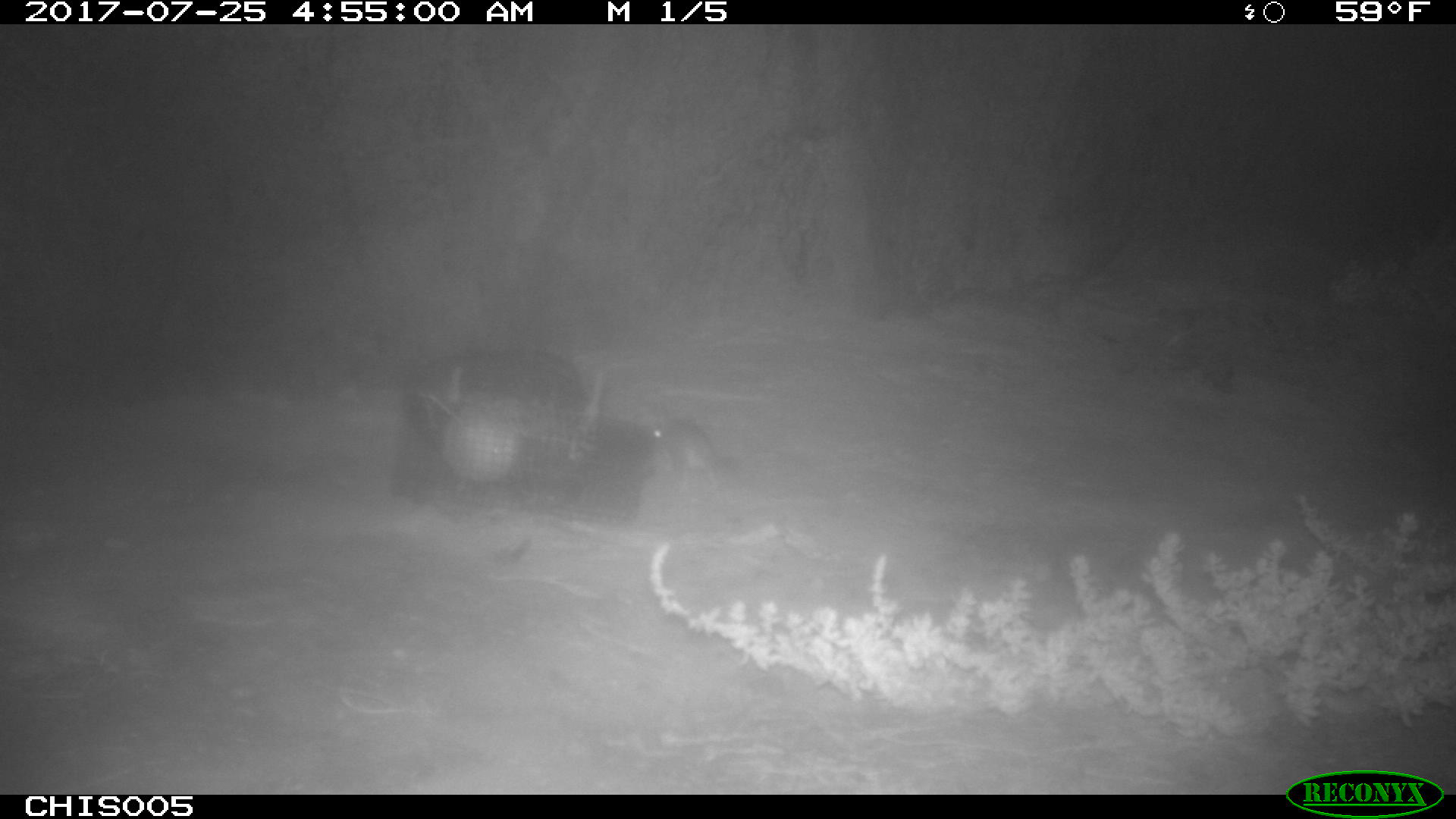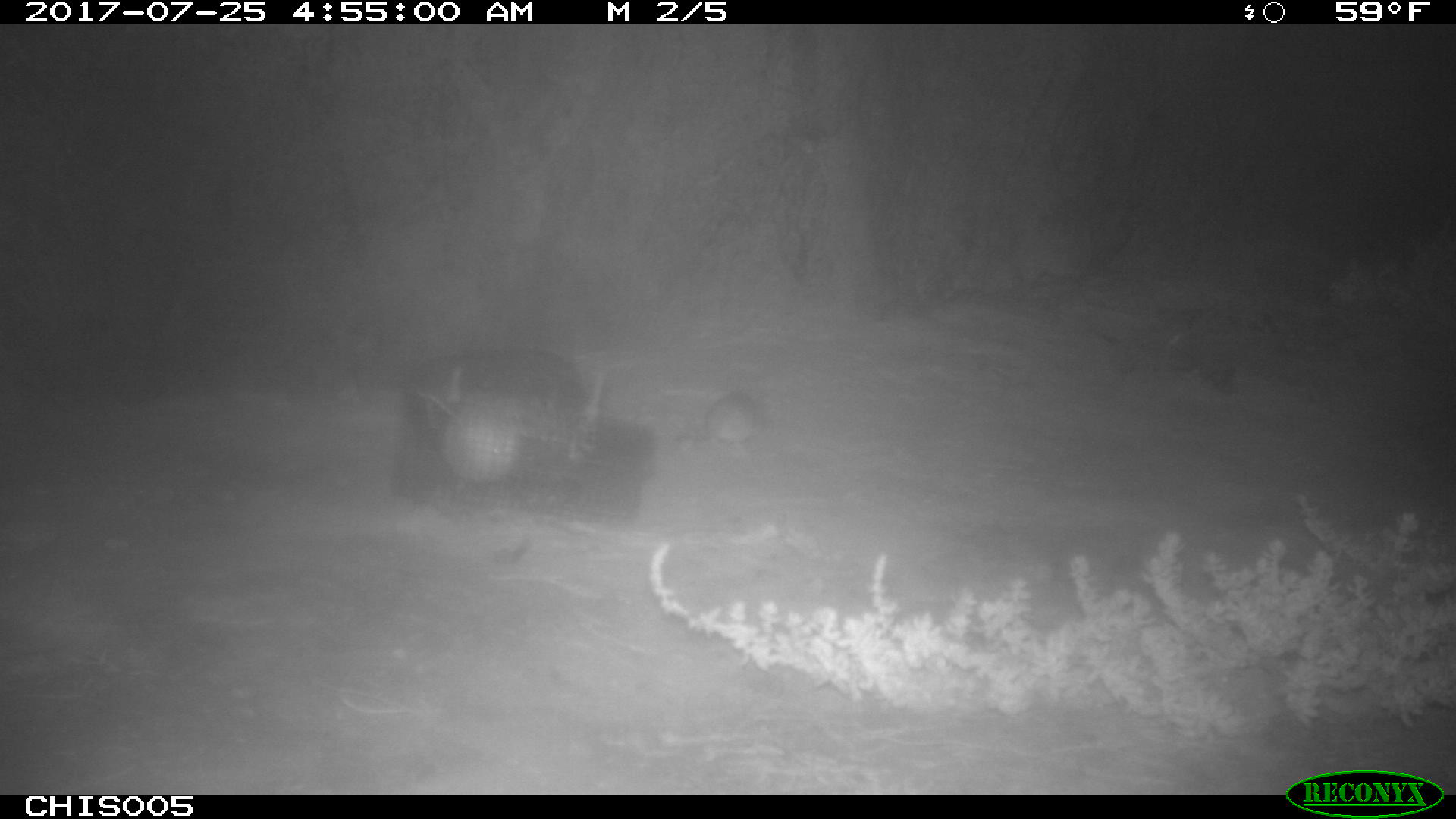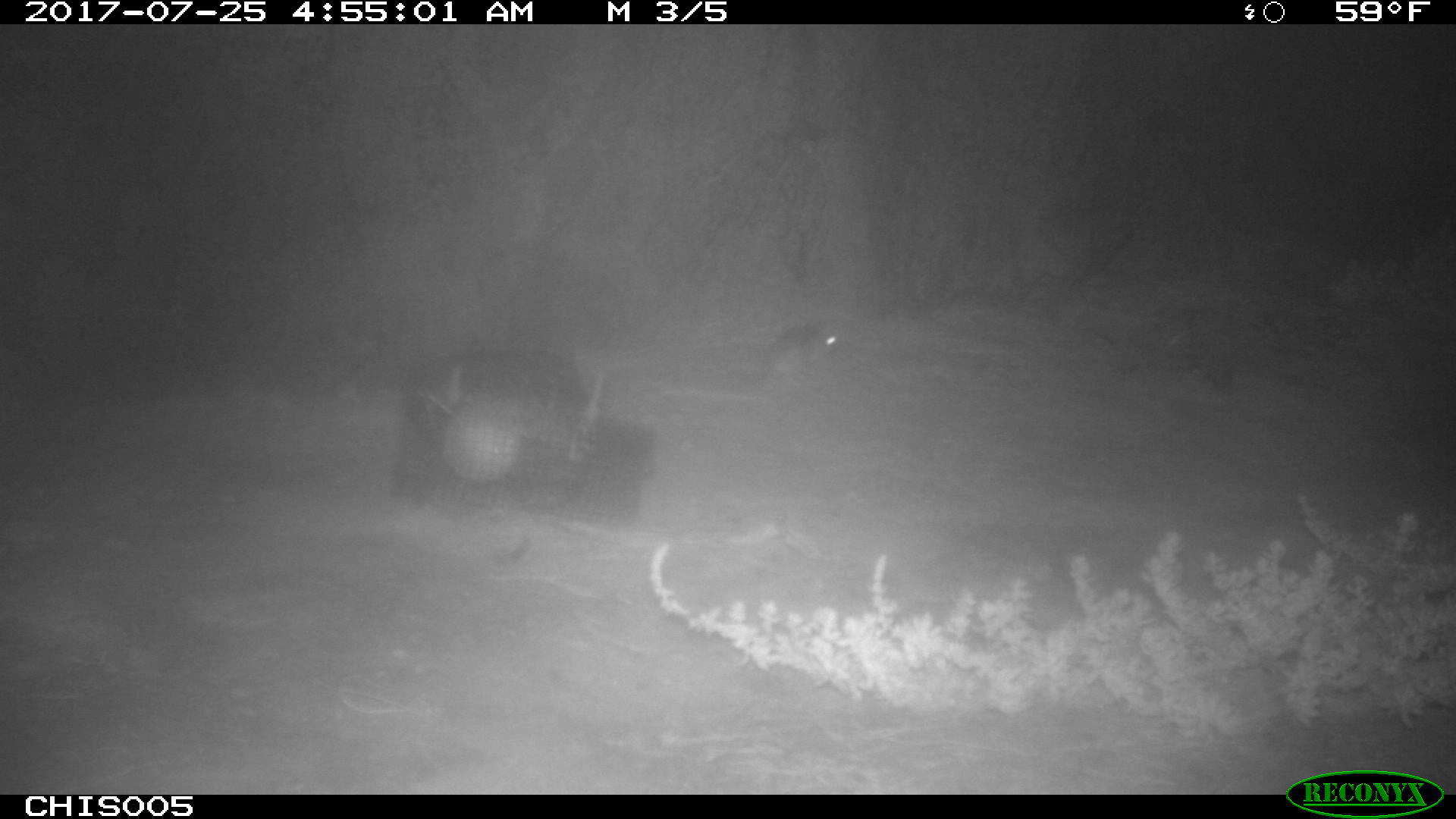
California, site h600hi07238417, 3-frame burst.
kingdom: Animalia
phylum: Chordata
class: Mammalia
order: Rodentia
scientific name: Rodentia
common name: rodent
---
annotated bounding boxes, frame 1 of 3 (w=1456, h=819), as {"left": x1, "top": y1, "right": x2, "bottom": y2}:
rodent: {"left": 652, "top": 420, "right": 721, "bottom": 488}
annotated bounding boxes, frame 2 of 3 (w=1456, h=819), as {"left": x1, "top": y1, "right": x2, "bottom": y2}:
rodent: {"left": 704, "top": 392, "right": 760, "bottom": 458}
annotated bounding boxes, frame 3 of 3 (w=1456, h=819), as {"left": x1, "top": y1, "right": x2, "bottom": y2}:
rodent: {"left": 752, "top": 320, "right": 839, "bottom": 388}